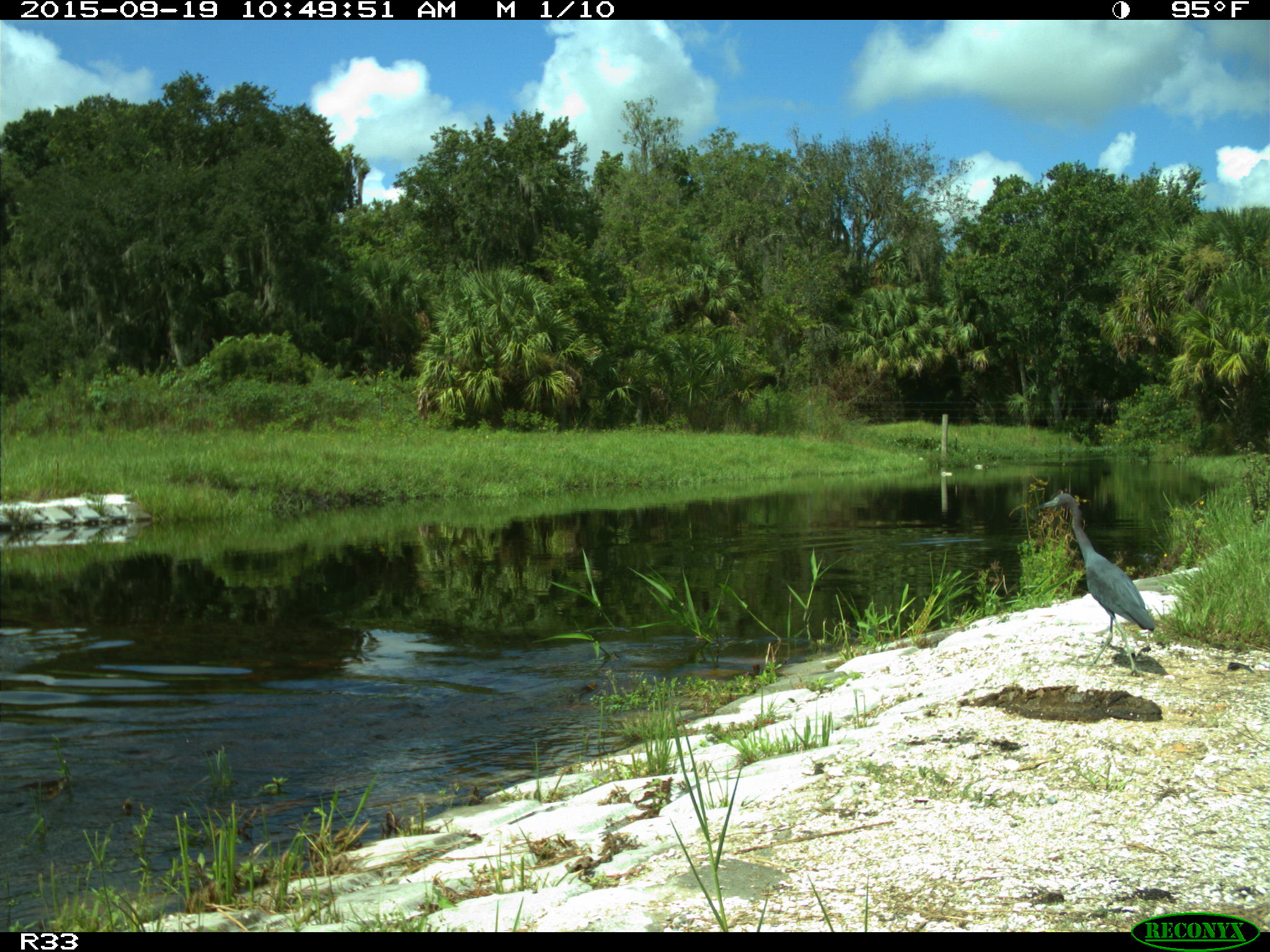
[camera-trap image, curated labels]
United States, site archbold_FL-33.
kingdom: Animalia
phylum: Chordata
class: Aves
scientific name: Aves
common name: birds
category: unidentified bird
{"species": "unidentified bird (birds) (Aves)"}